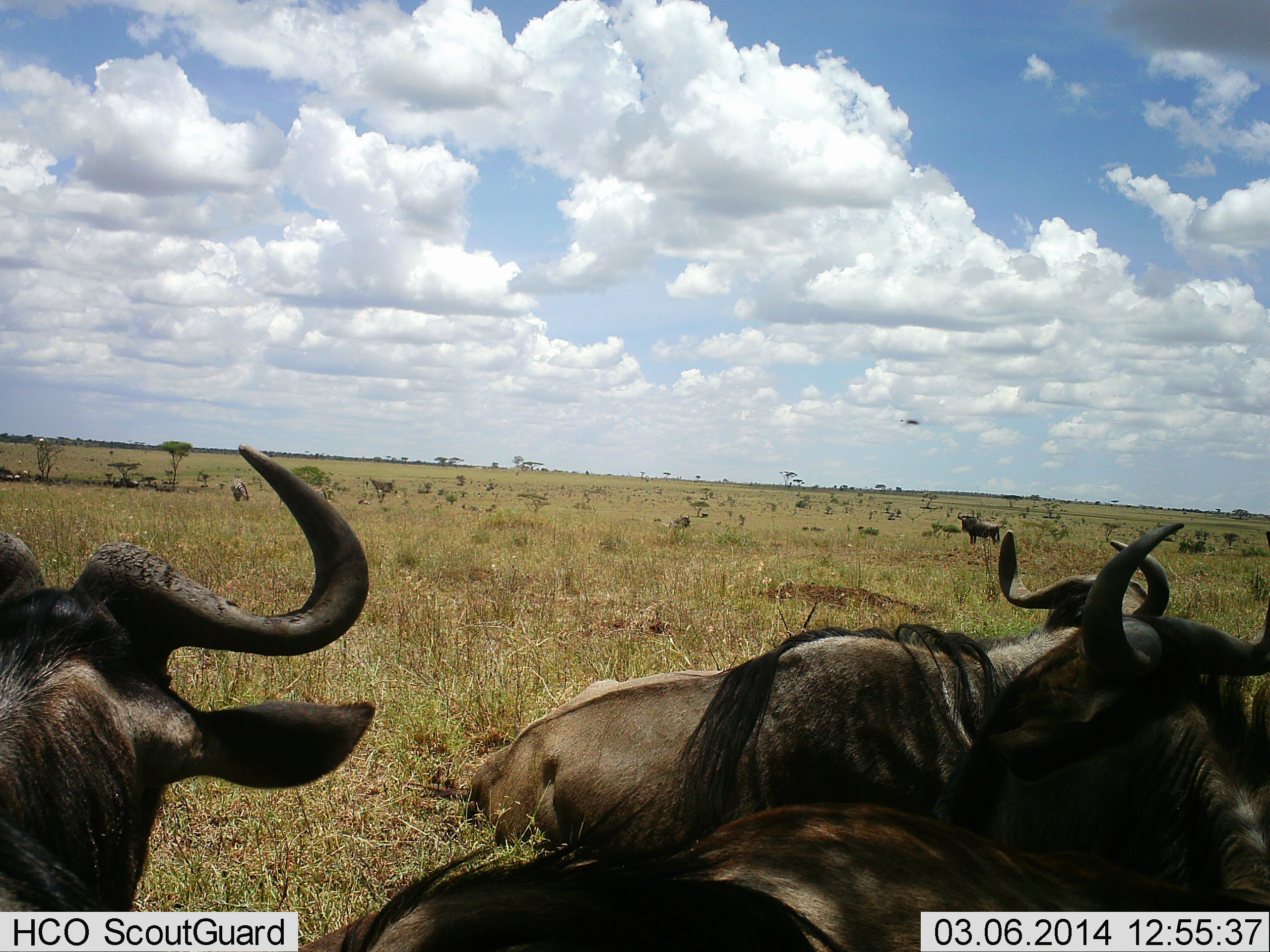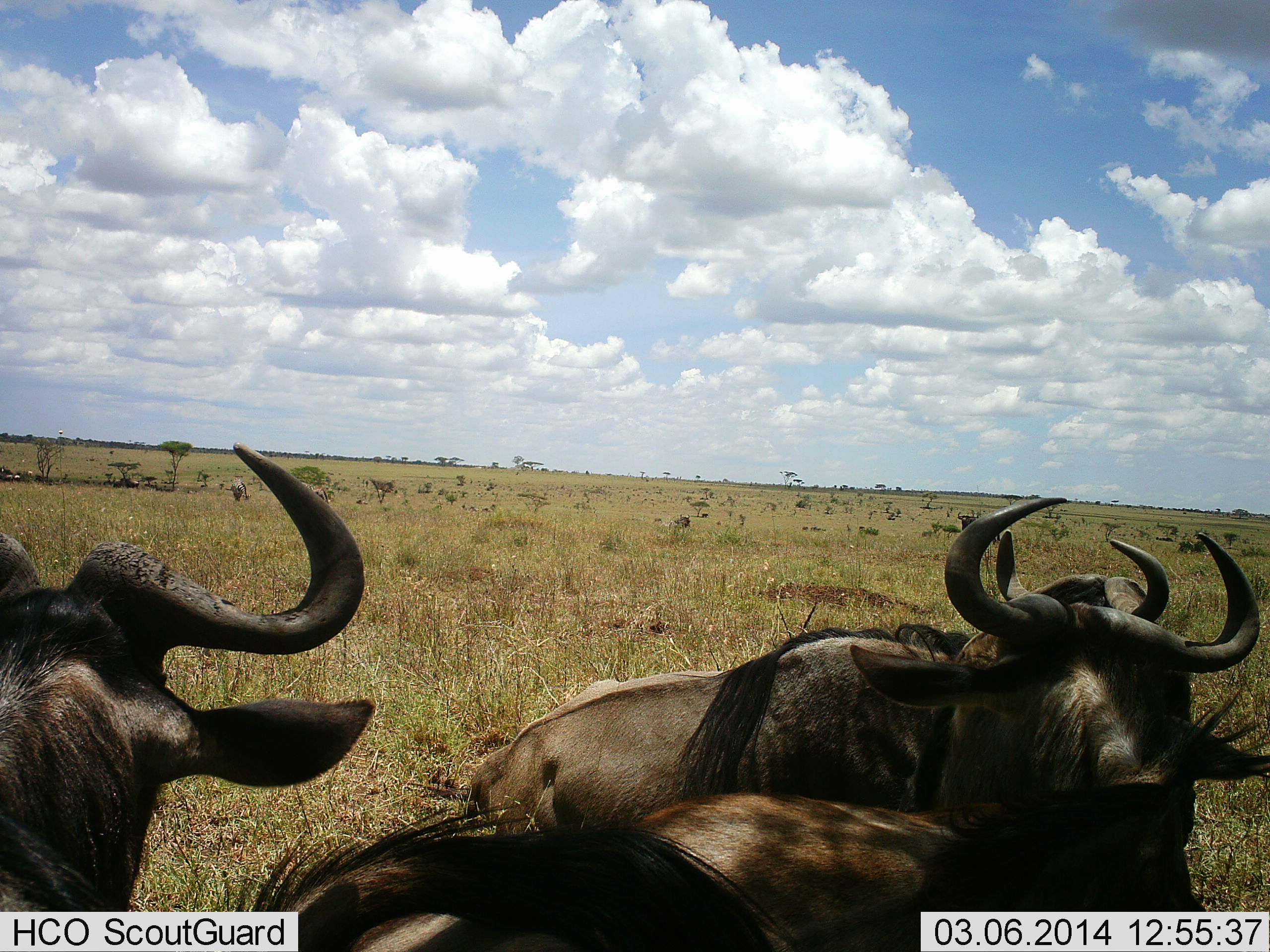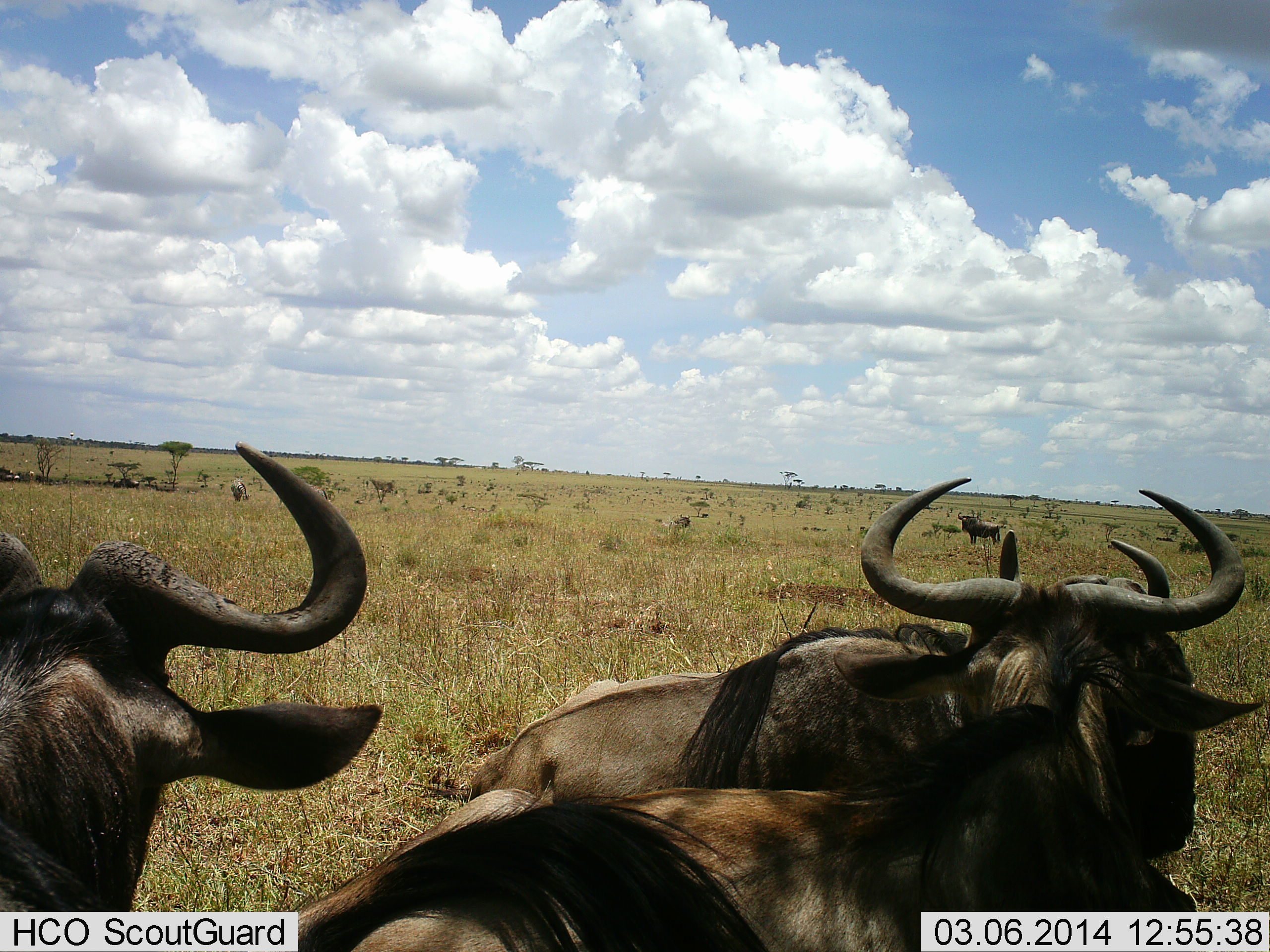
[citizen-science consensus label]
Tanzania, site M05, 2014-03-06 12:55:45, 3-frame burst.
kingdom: Animalia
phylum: Chordata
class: Mammalia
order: Artiodactyla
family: Bovidae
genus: Connochaetes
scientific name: Connochaetes taurinus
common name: blue wildebeest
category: wildebeest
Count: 5.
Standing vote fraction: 55%.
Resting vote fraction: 64%.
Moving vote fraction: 9%.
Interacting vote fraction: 9%.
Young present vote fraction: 0%.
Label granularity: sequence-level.